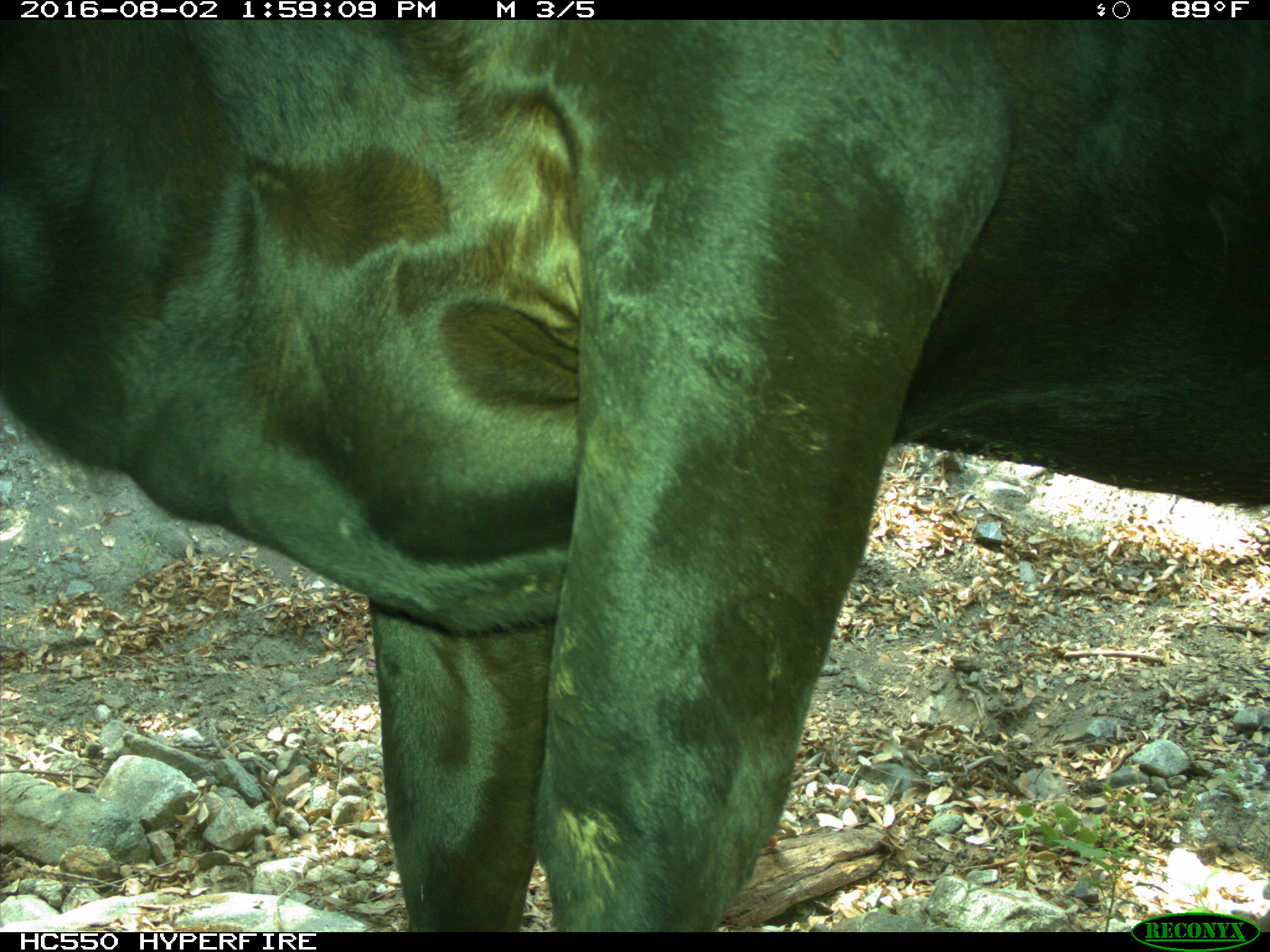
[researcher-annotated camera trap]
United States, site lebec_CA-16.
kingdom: Animalia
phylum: Chordata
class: Mammalia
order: Artiodactyla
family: Bovidae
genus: Bos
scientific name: Bos taurus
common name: domestic cow